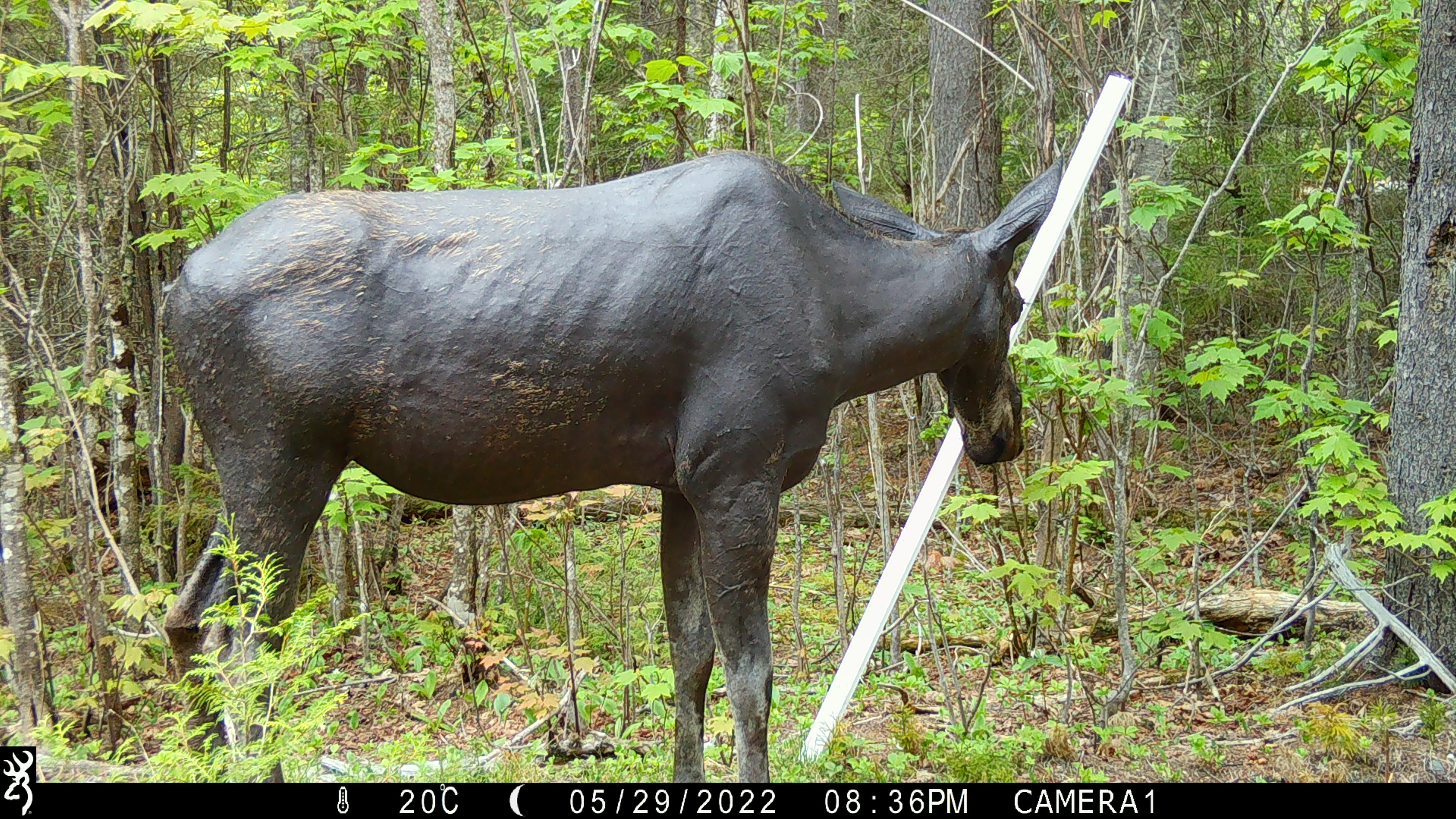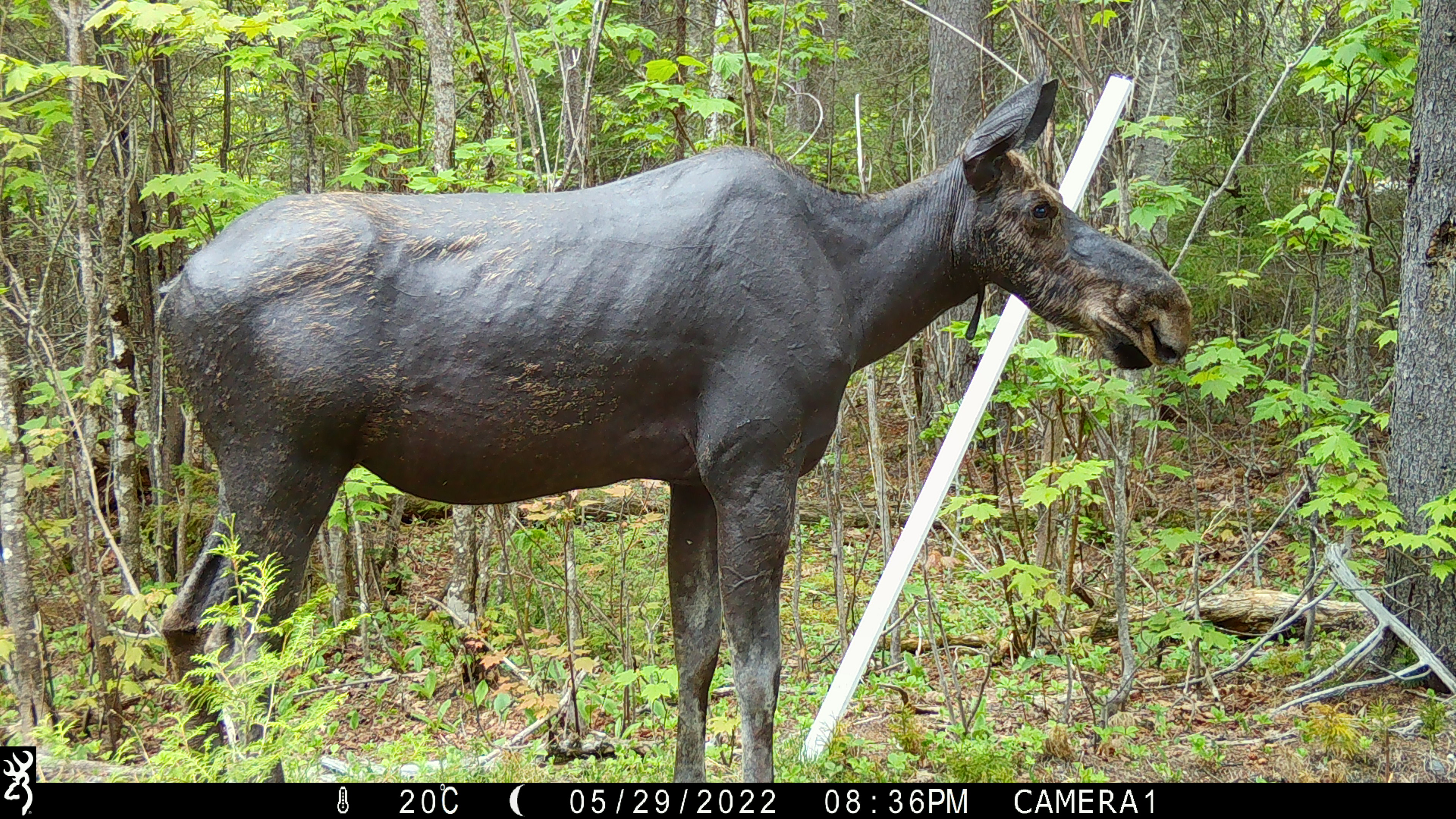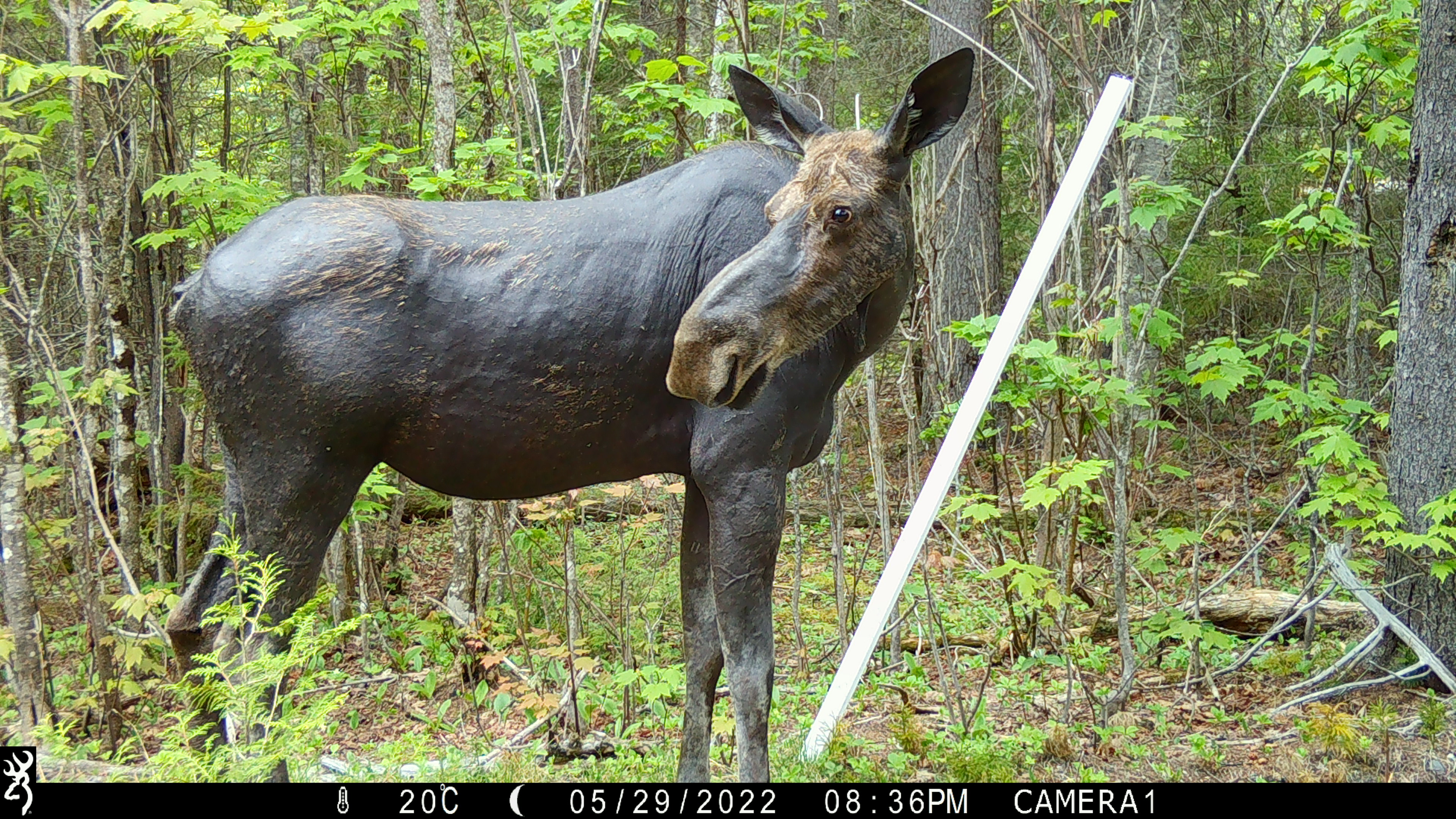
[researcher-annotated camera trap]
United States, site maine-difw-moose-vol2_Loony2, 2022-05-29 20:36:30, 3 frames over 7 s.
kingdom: Animalia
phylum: Chordata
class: Mammalia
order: Artiodactyla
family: Cervidae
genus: Alces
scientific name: Alces alces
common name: moose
Moose (Alces alces).